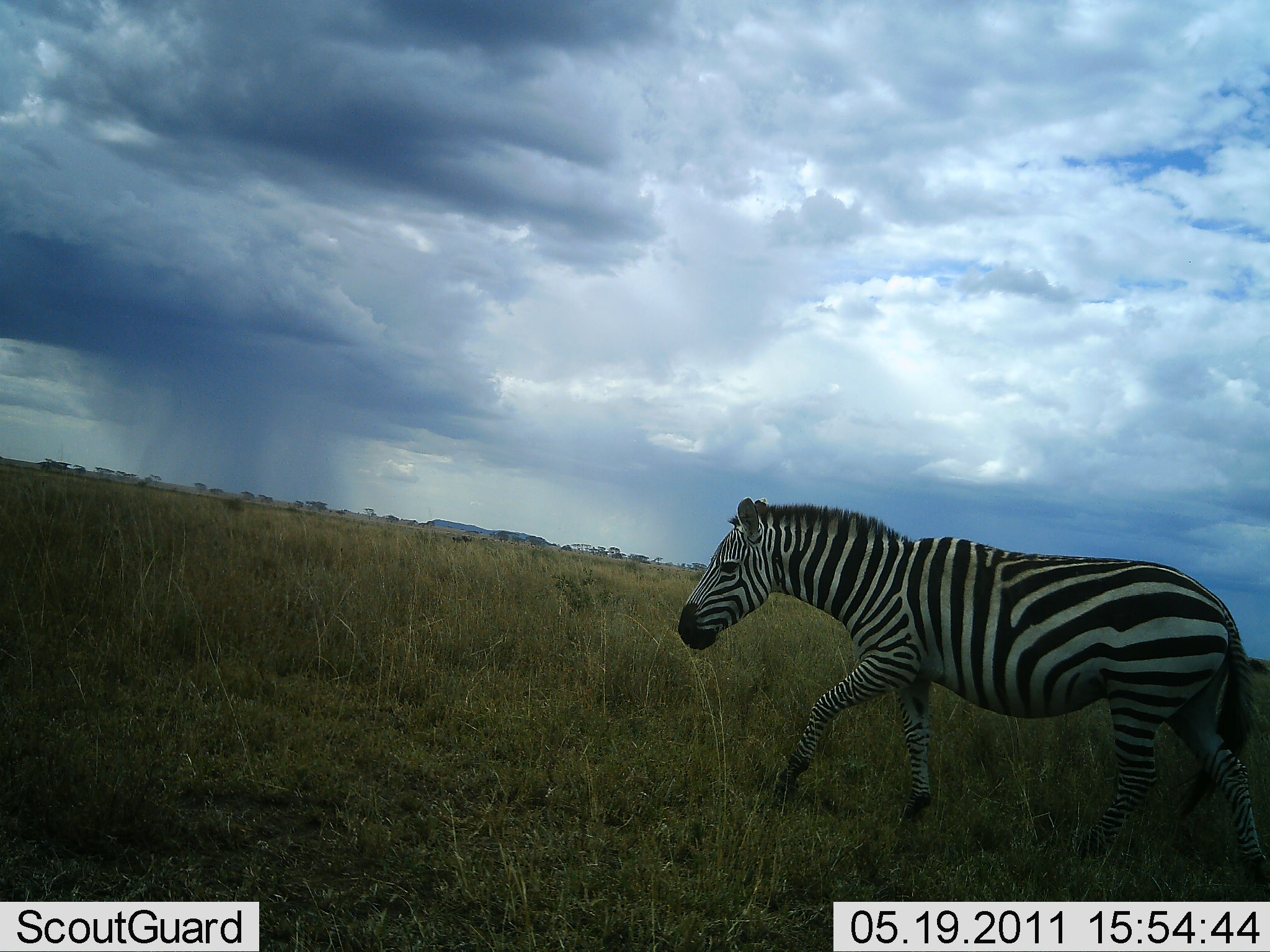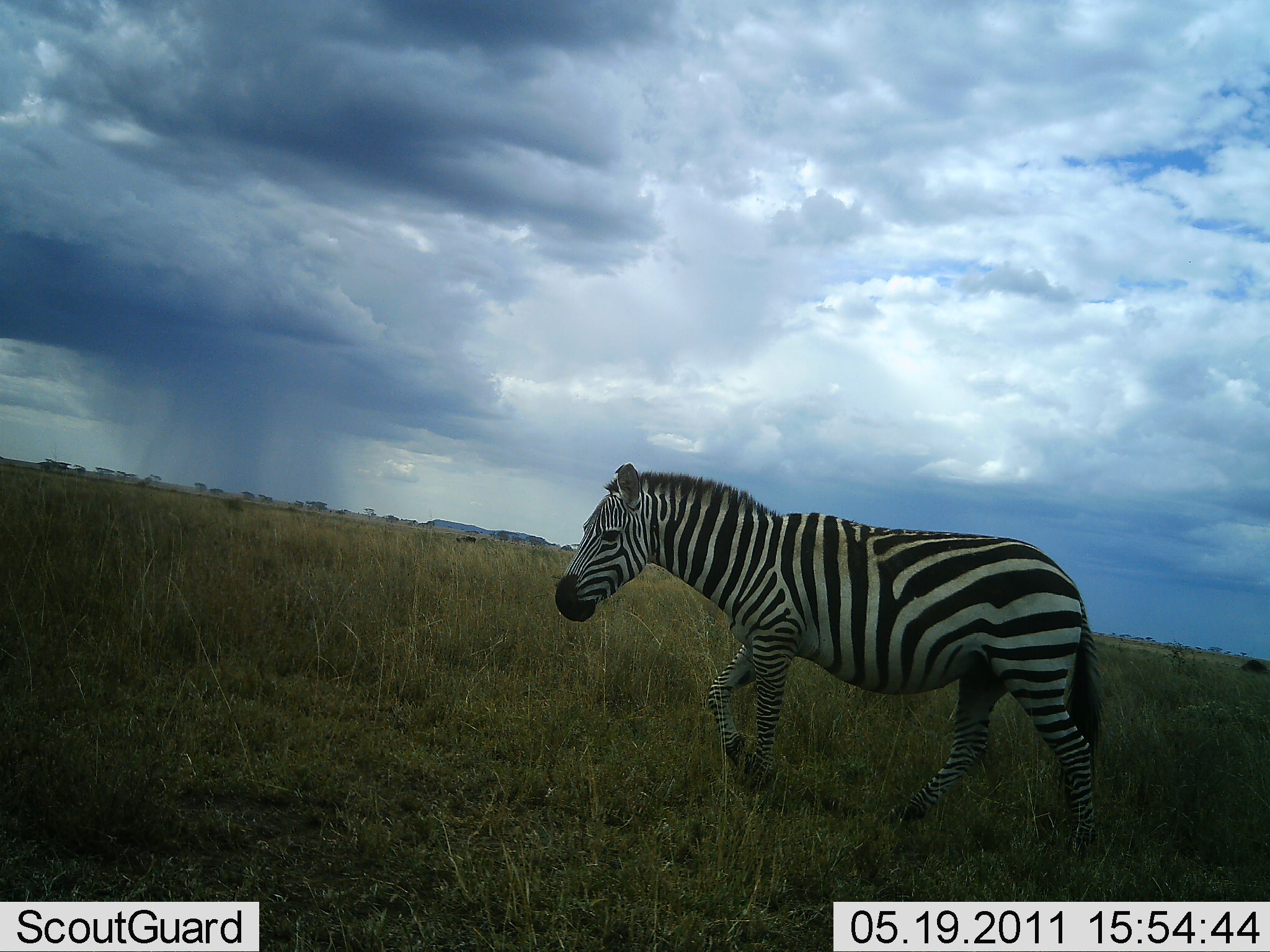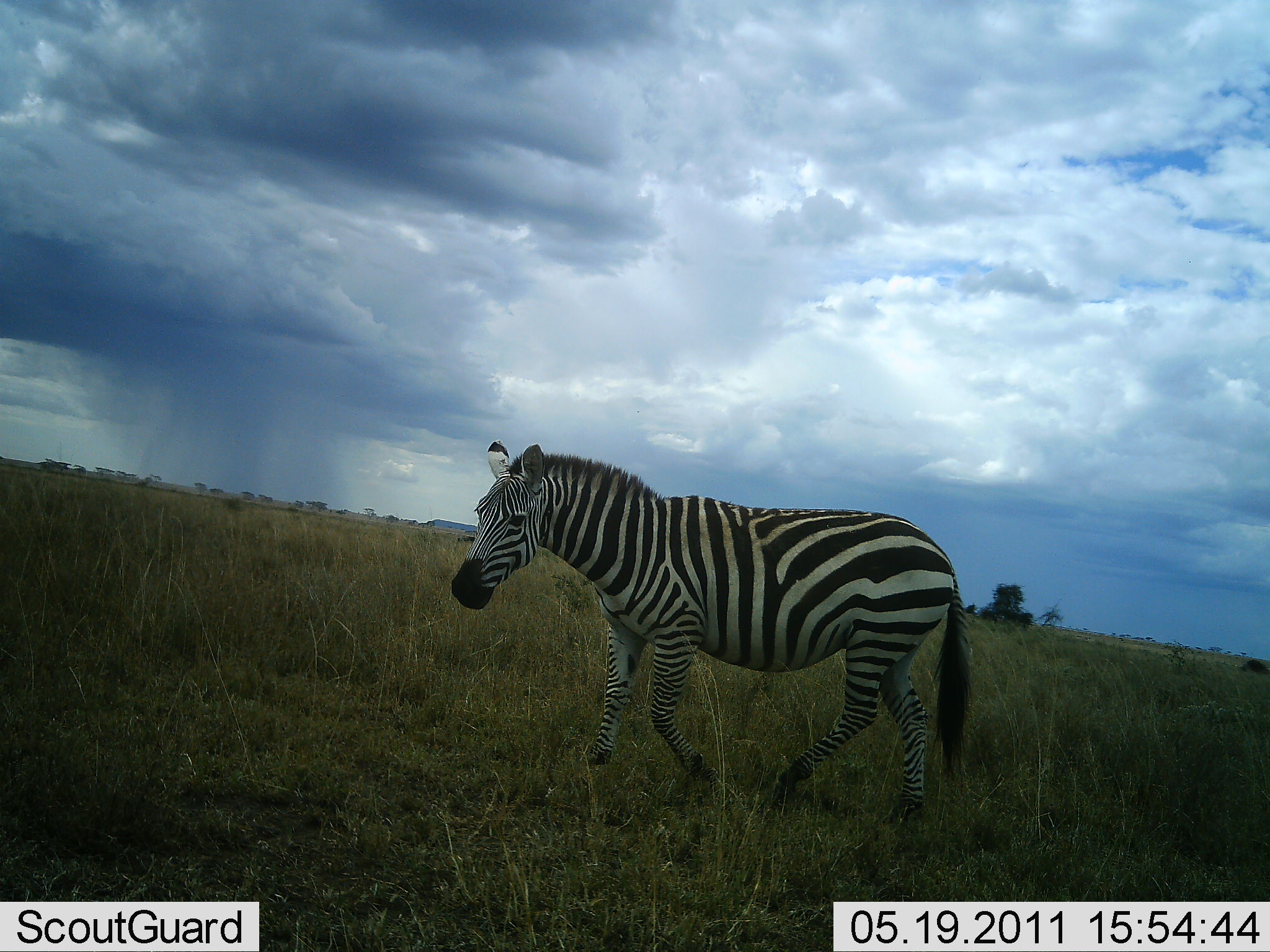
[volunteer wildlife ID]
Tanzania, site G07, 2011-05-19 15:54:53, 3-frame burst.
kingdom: Animalia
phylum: Chordata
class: Mammalia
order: Perissodactyla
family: Equidae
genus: Equus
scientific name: Equus quagga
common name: plains zebra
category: zebra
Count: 1.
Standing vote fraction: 0%.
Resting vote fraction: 0%.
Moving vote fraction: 100%.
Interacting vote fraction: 0%.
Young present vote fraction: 0%.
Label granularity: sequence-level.